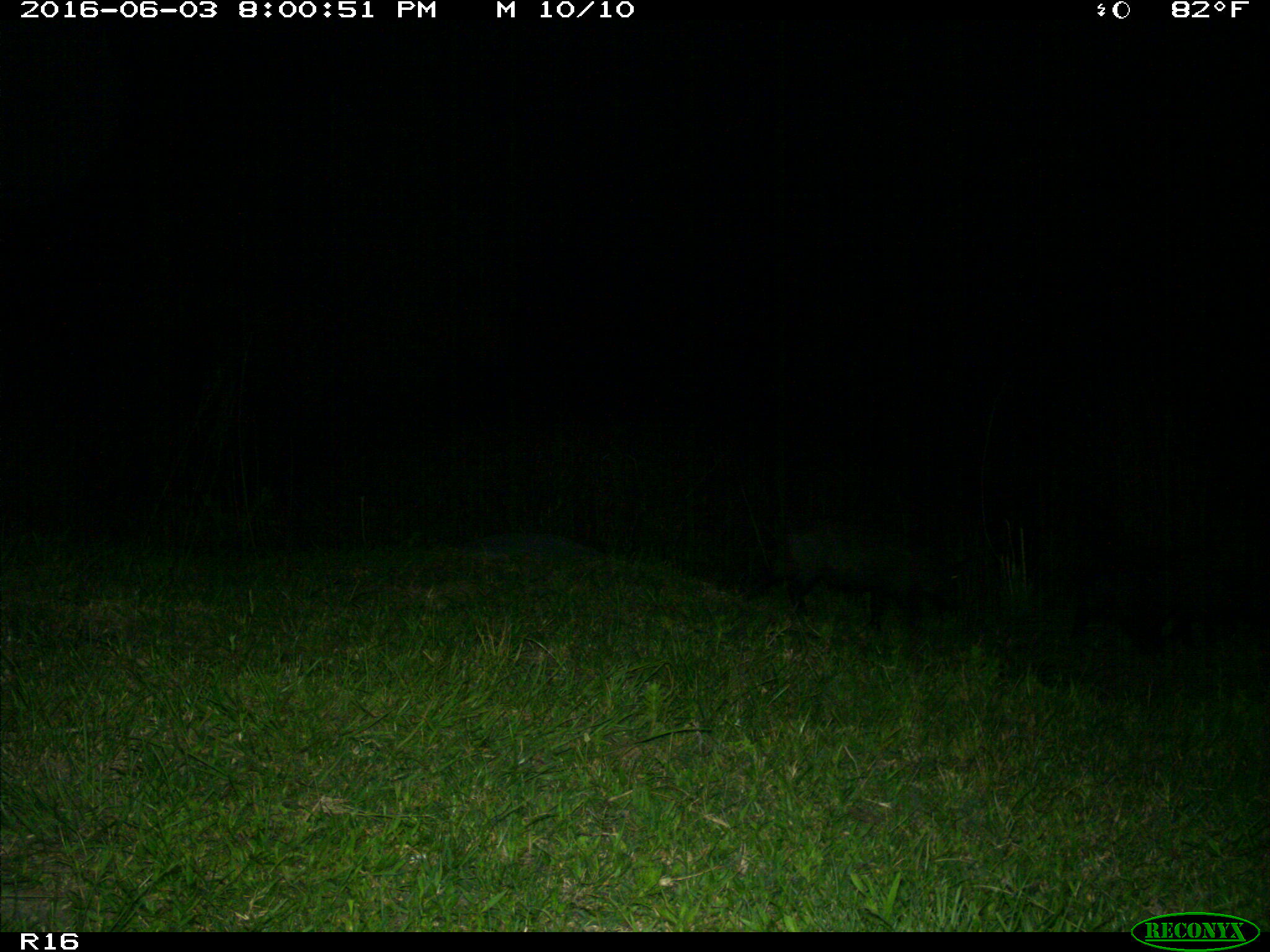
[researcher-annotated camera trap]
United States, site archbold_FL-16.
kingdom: Animalia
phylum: Chordata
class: Mammalia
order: Artiodactyla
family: Suidae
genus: Sus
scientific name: Sus scrofa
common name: wild boar